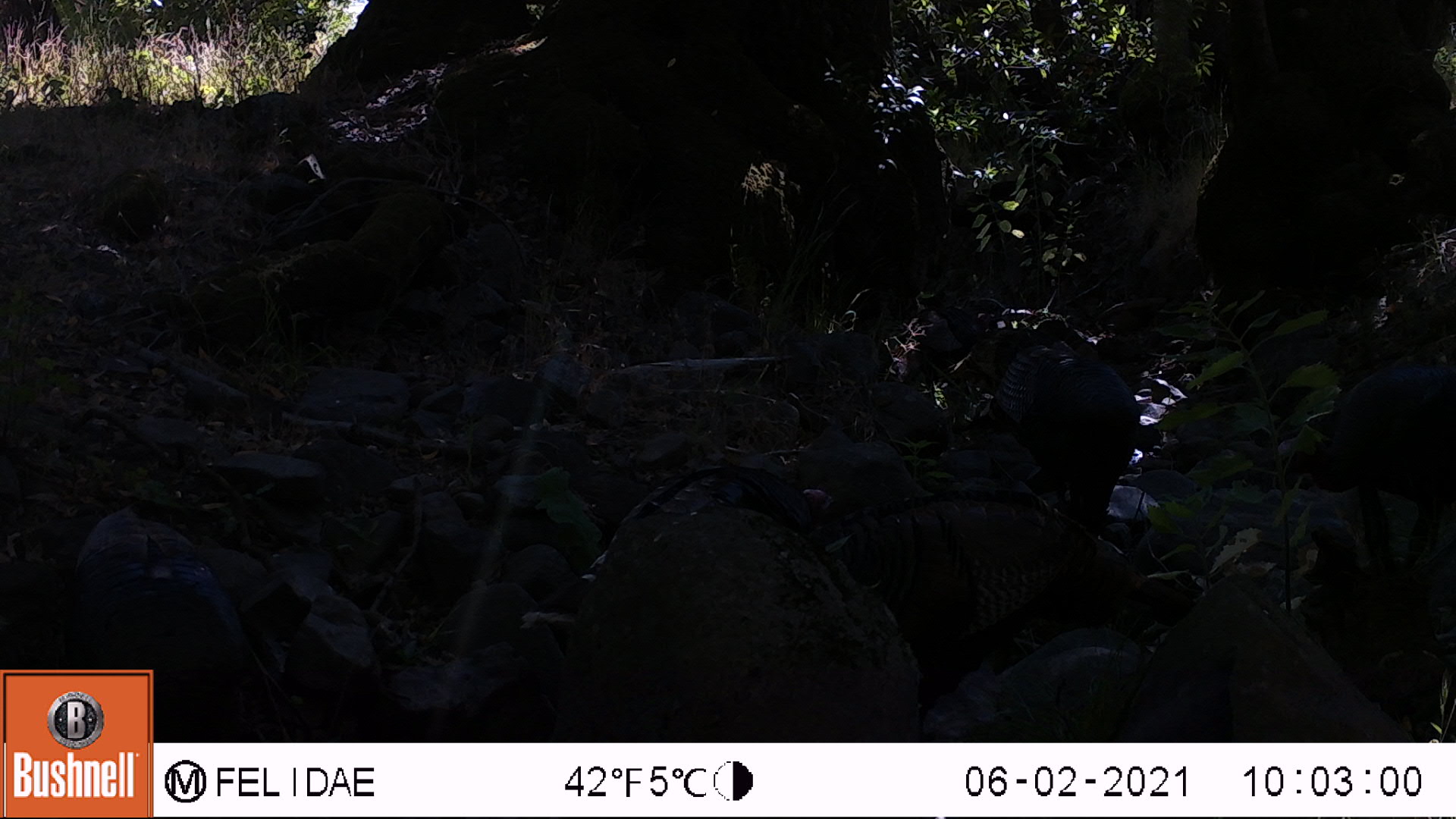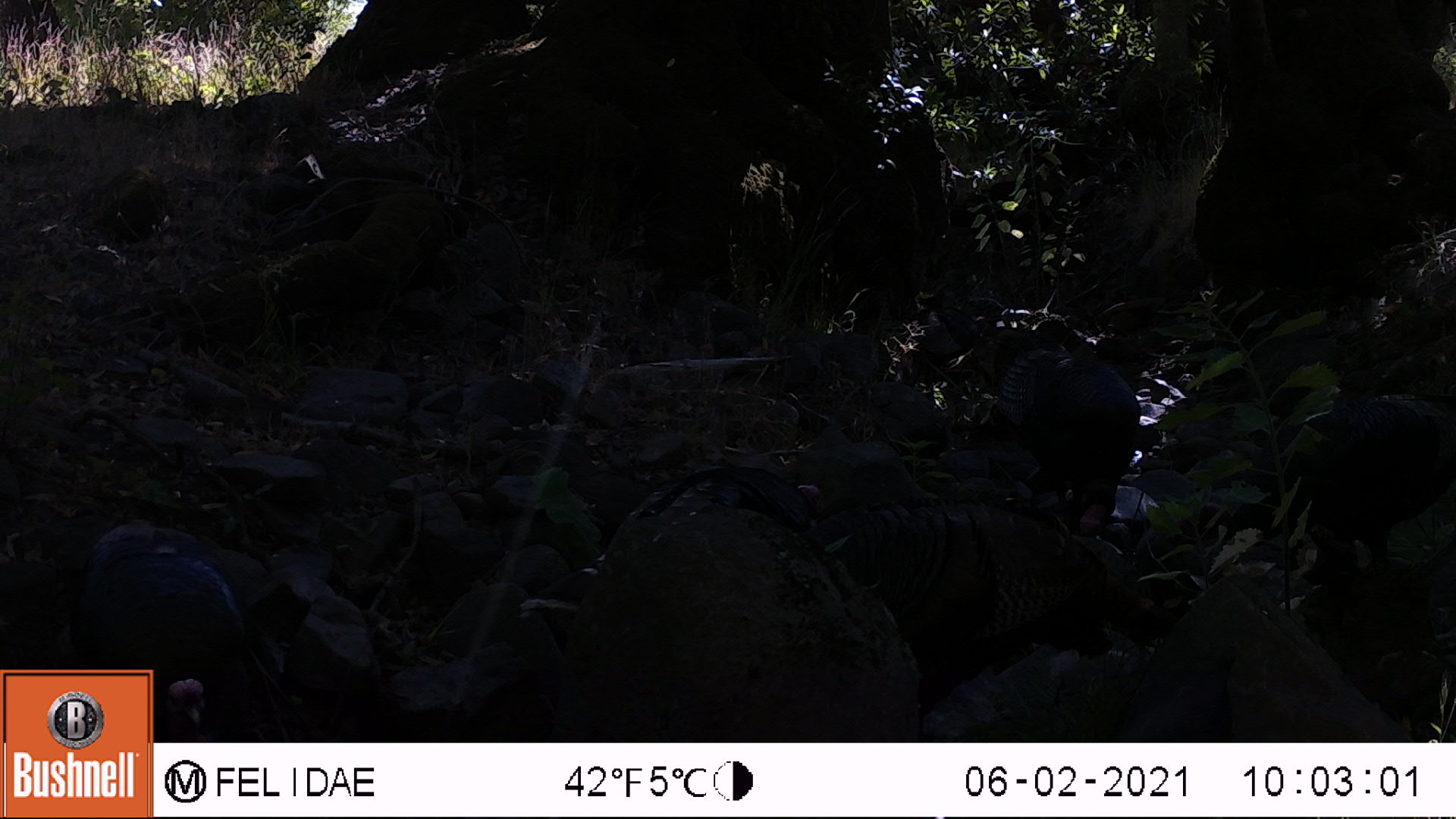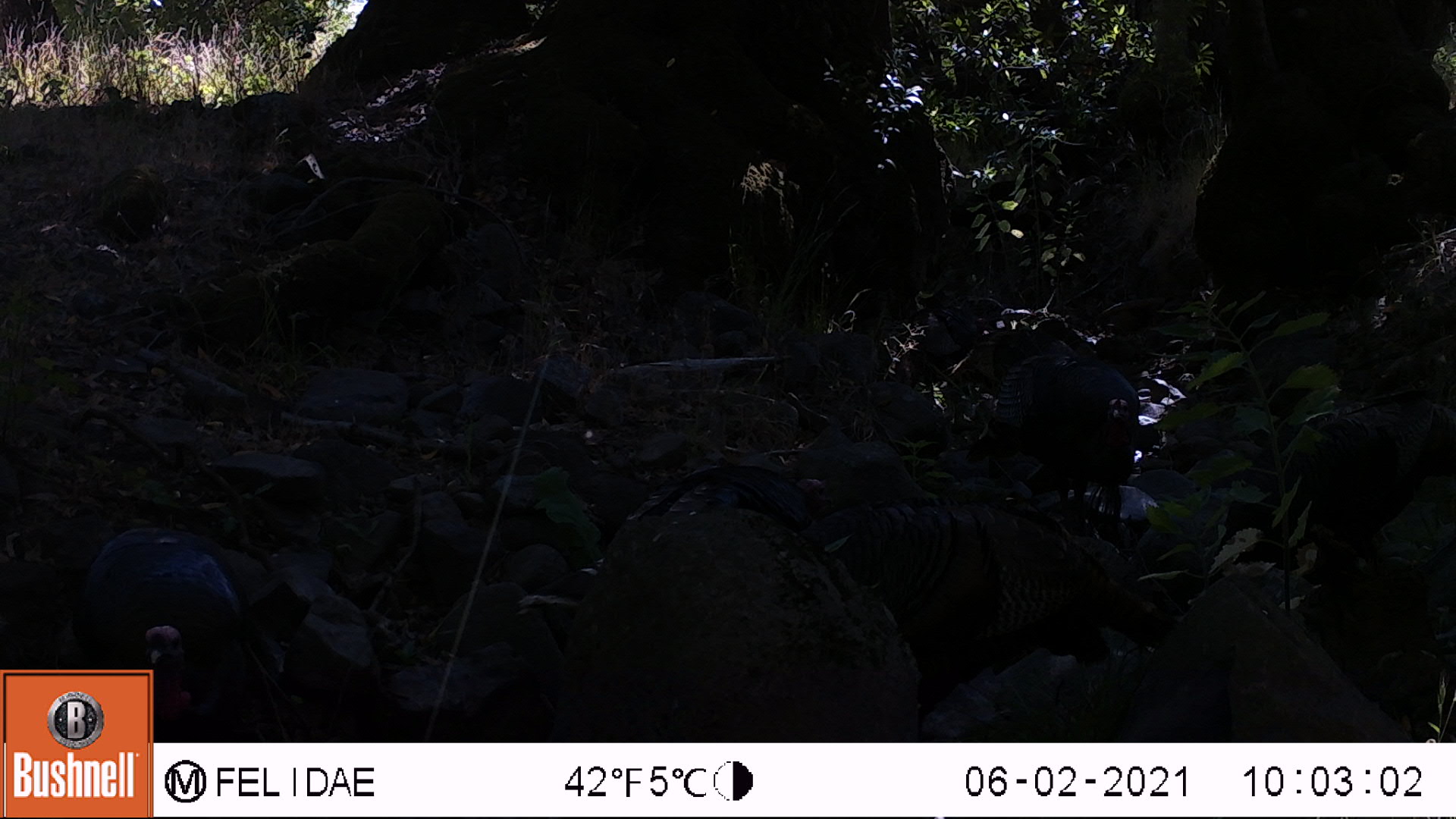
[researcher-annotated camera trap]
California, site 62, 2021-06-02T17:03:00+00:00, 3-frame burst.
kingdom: Animalia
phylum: Chordata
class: Aves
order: Galliformes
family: Phasianidae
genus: Meleagris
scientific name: Meleagris gallopavo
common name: turkey